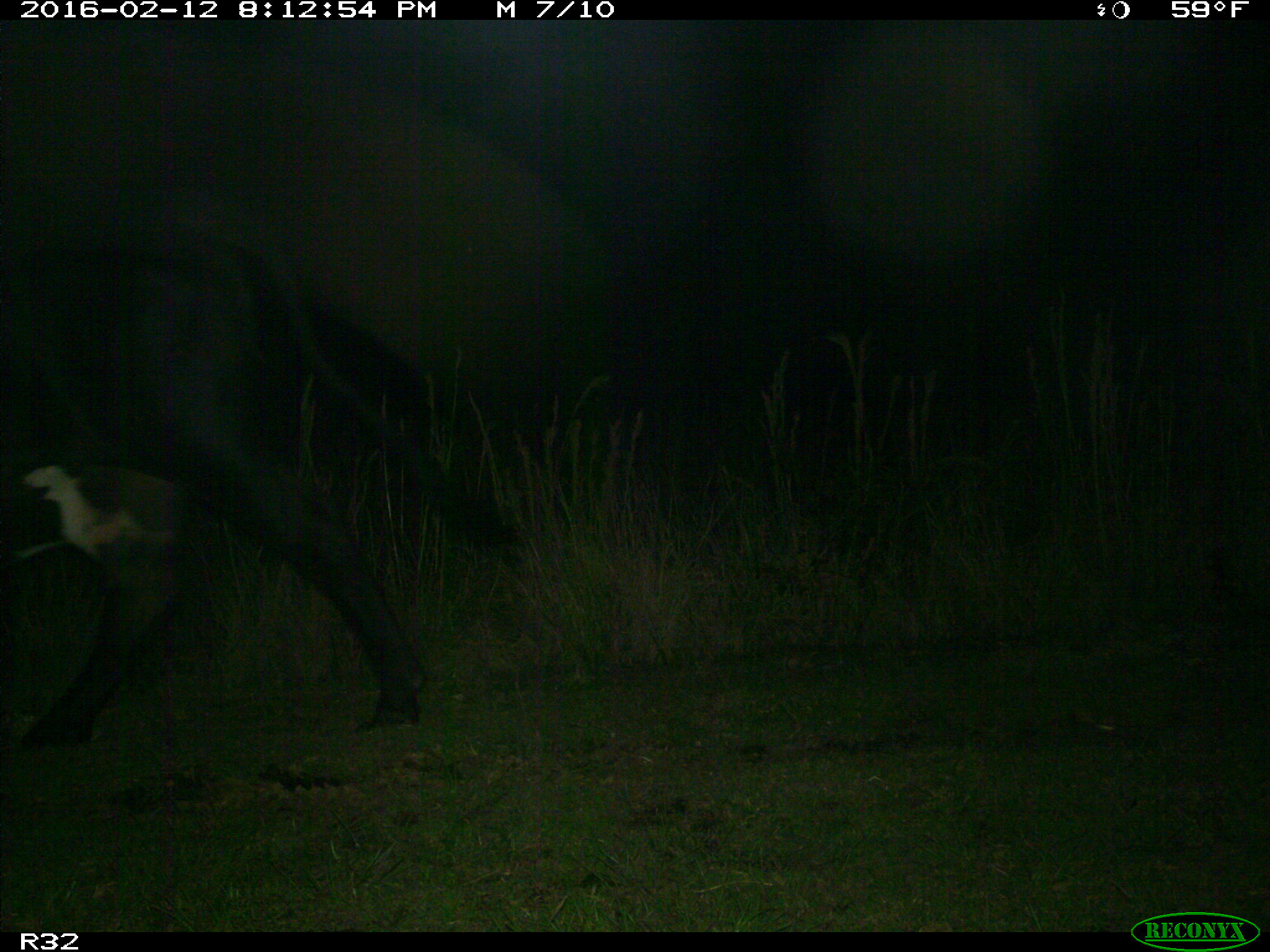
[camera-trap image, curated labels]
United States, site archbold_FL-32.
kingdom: Animalia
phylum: Chordata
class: Mammalia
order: Artiodactyla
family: Bovidae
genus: Bos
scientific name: Bos taurus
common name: domestic cow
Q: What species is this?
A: Bos taurus (domestic cow).